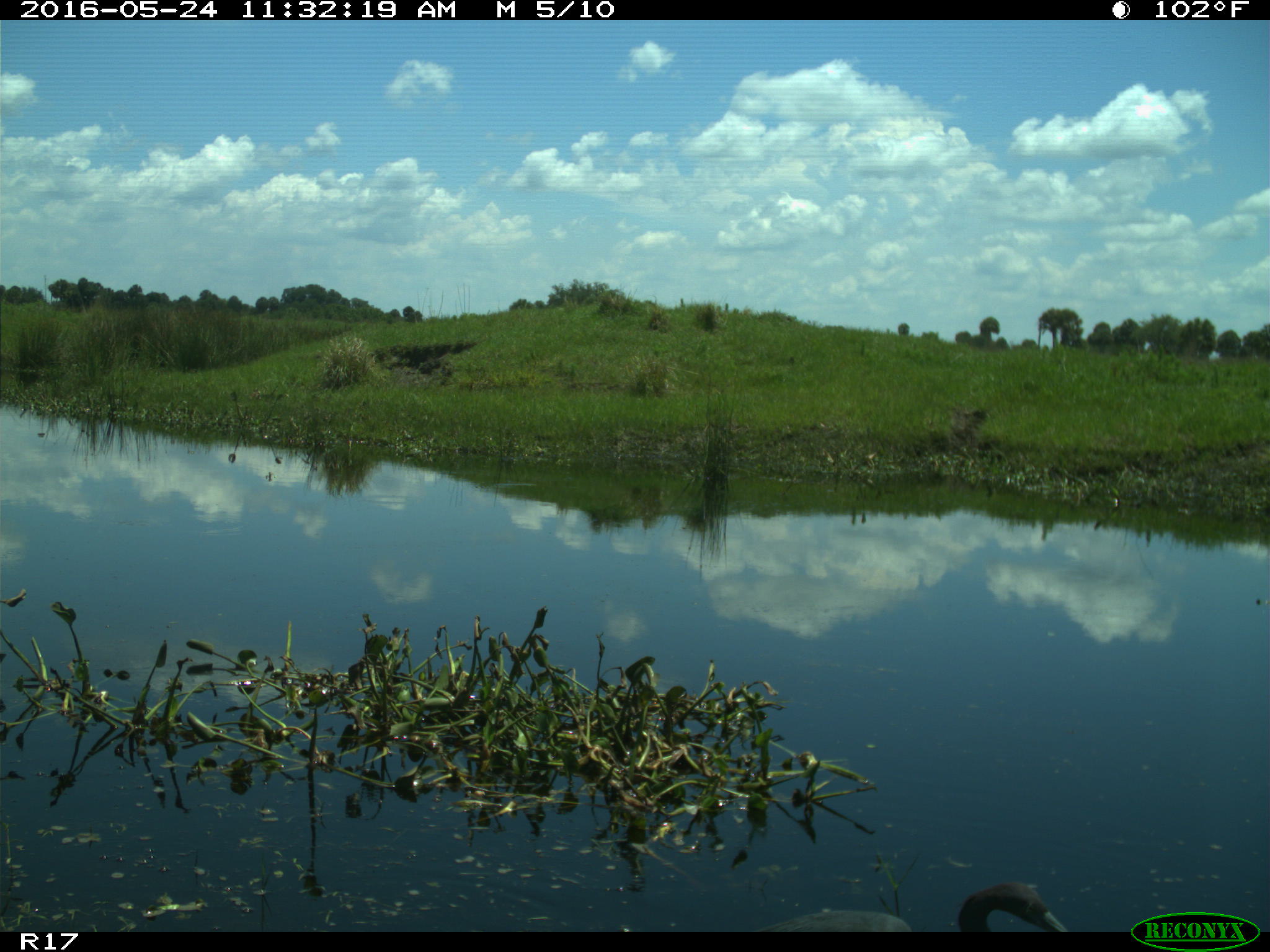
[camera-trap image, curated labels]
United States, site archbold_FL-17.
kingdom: Animalia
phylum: Chordata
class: Aves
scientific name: Aves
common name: birds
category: unidentified bird